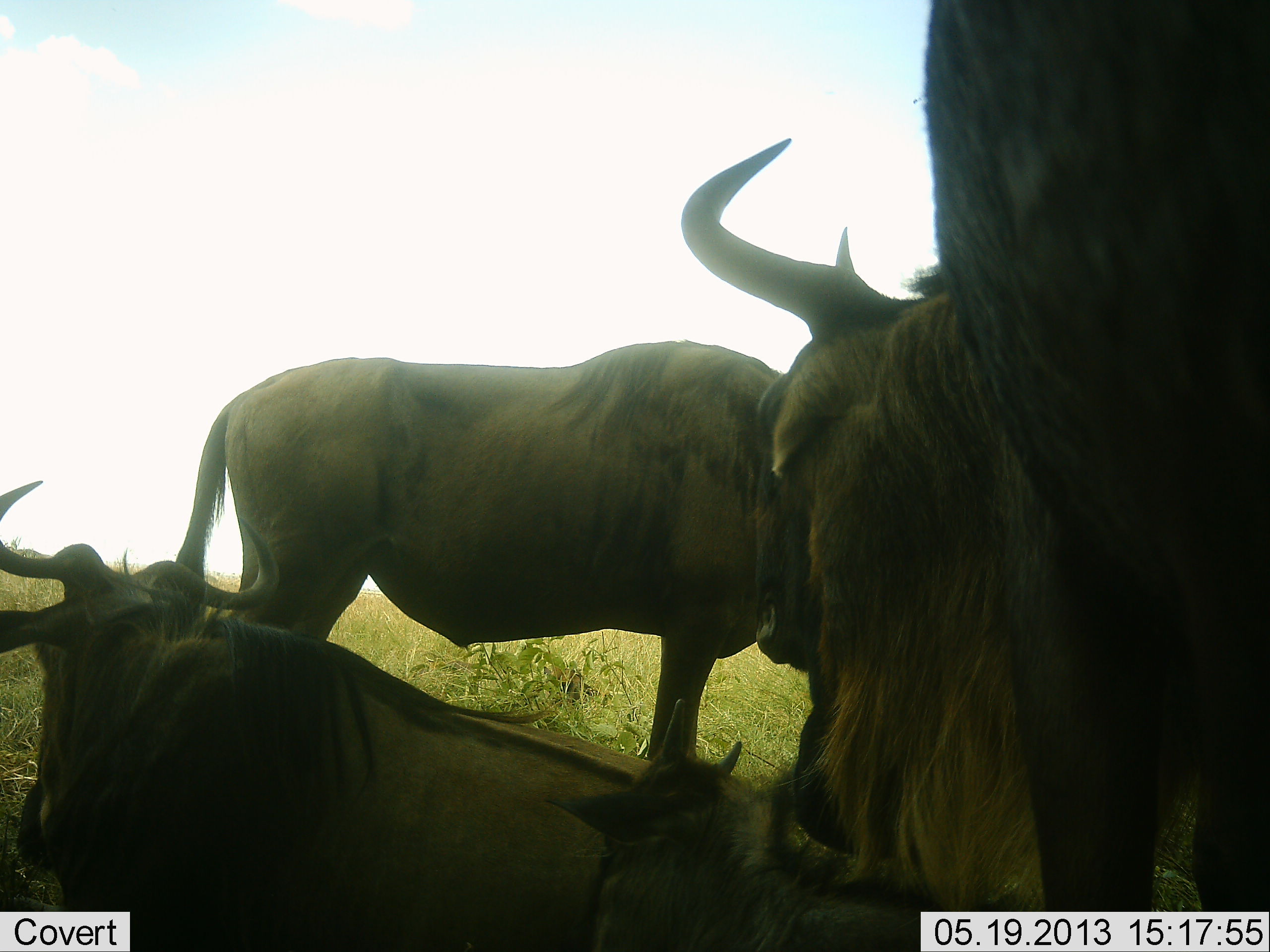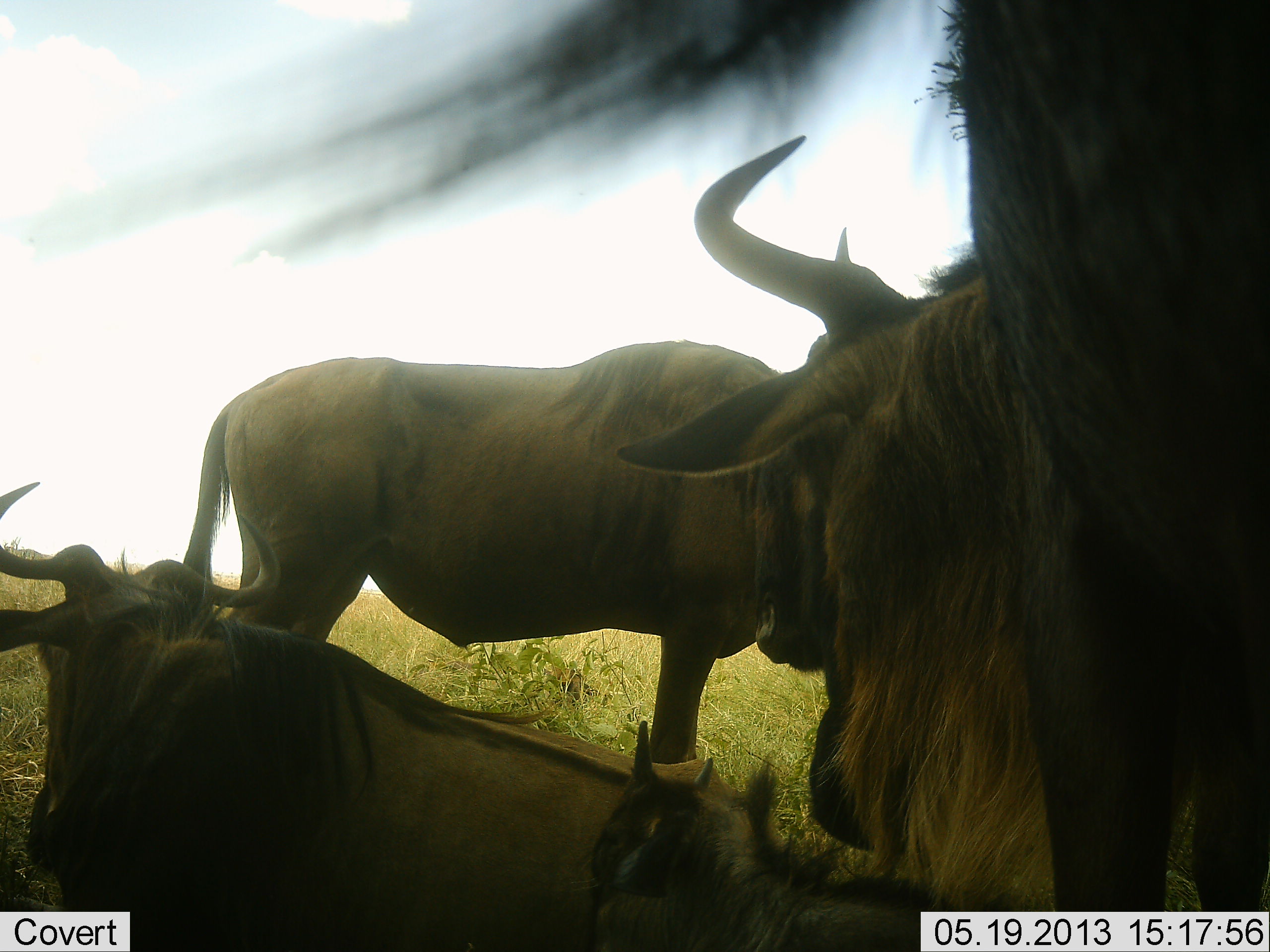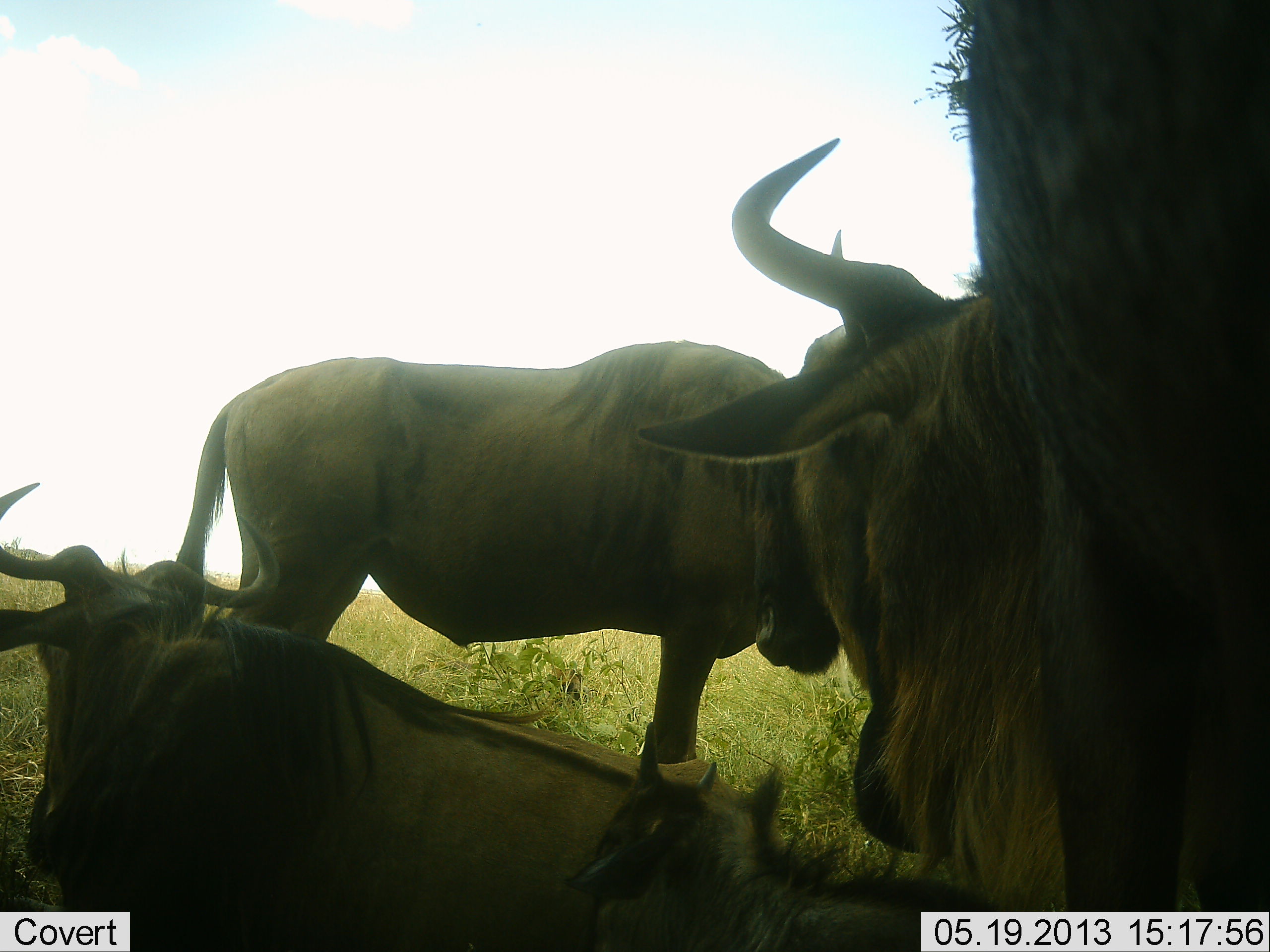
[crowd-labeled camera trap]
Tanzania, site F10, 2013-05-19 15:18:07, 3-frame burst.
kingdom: Animalia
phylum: Chordata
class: Mammalia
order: Artiodactyla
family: Bovidae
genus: Connochaetes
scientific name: Connochaetes taurinus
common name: blue wildebeest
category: wildebeest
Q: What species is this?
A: Wildebeest (blue wildebeest) (Connochaetes taurinus).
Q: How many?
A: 4.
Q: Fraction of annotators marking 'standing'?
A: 80%.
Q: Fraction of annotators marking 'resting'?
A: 90%.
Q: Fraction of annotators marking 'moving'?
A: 0%.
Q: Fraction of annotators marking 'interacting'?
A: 10%.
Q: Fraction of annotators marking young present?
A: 80%.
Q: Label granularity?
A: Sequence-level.